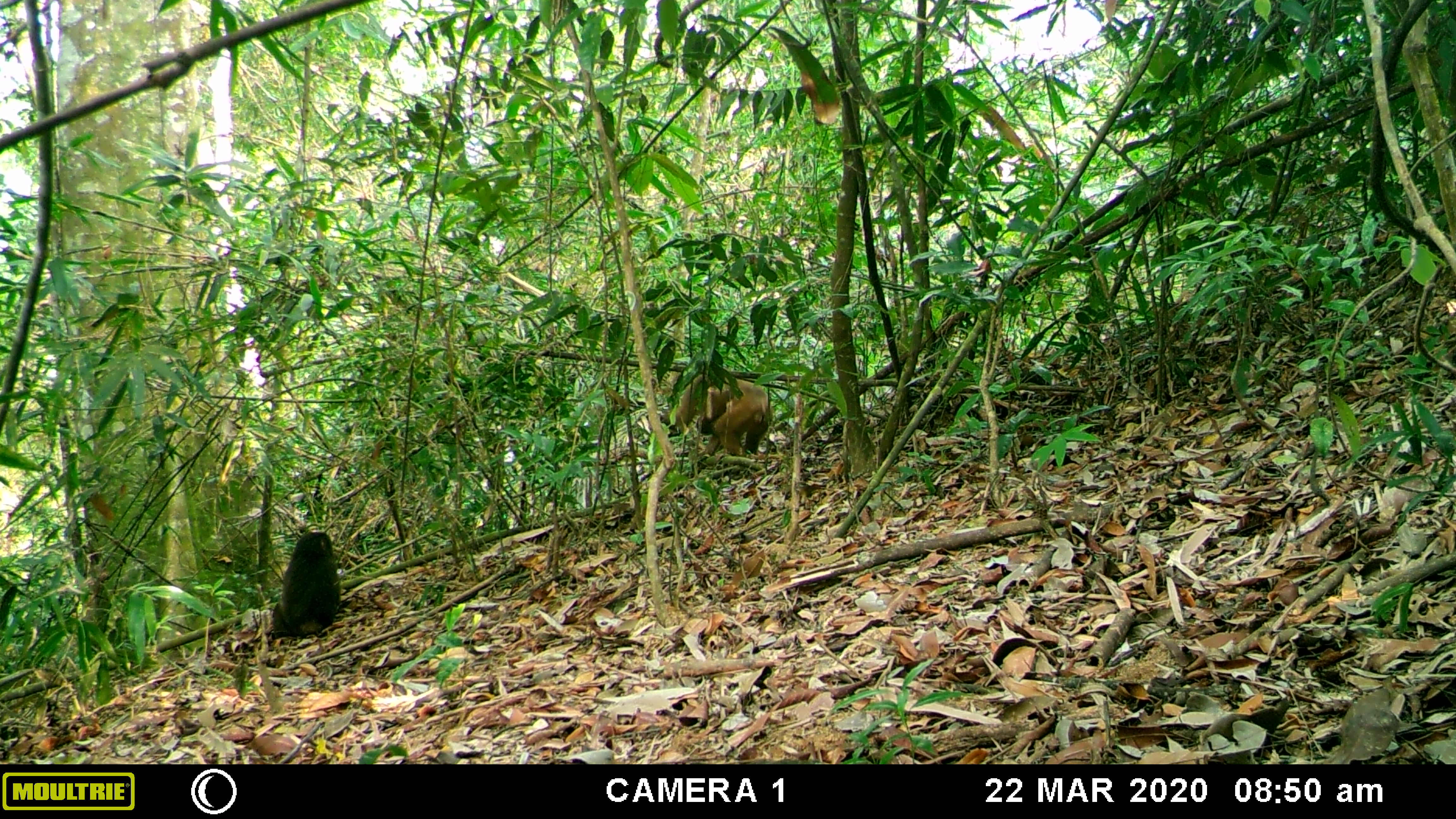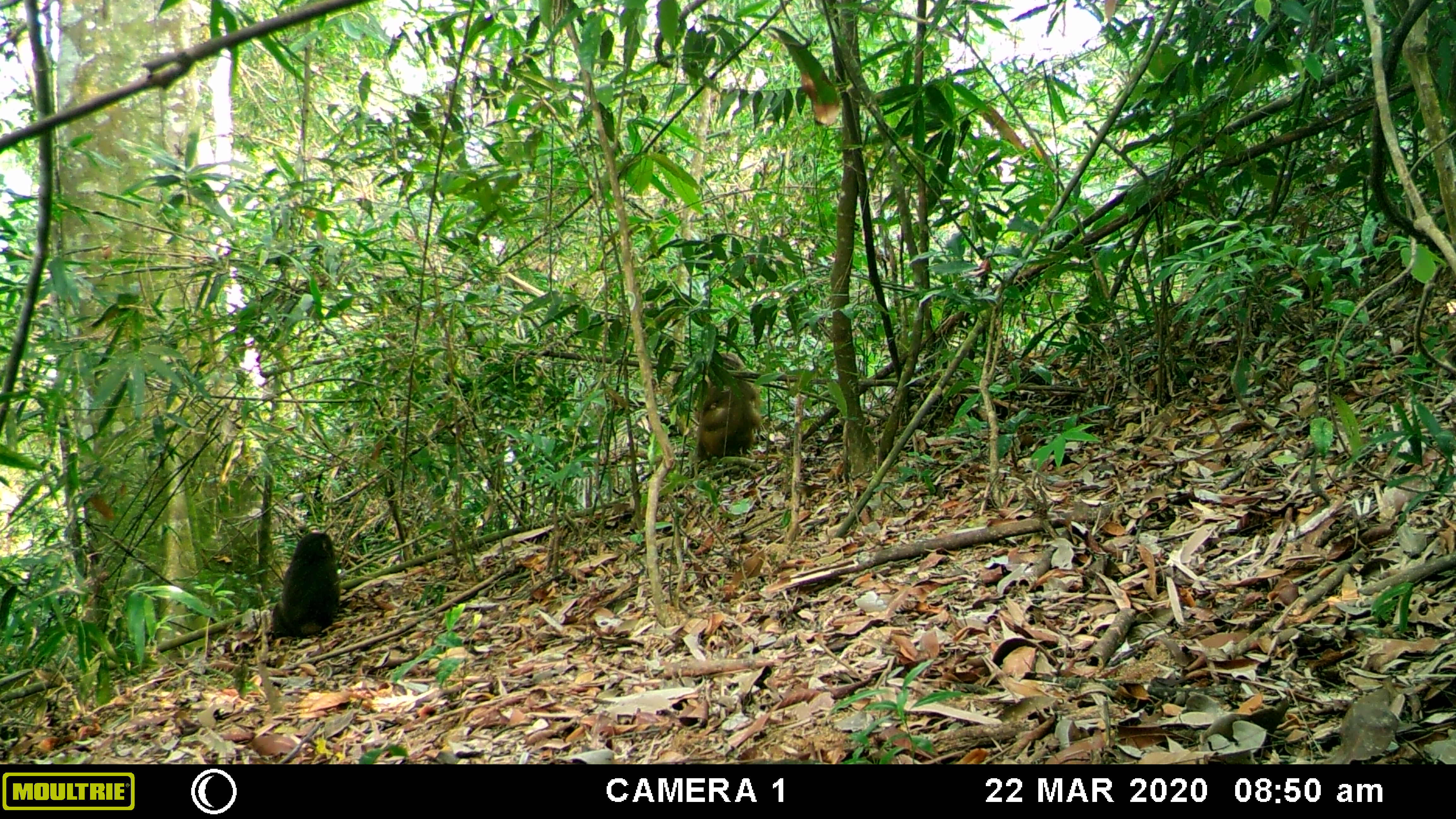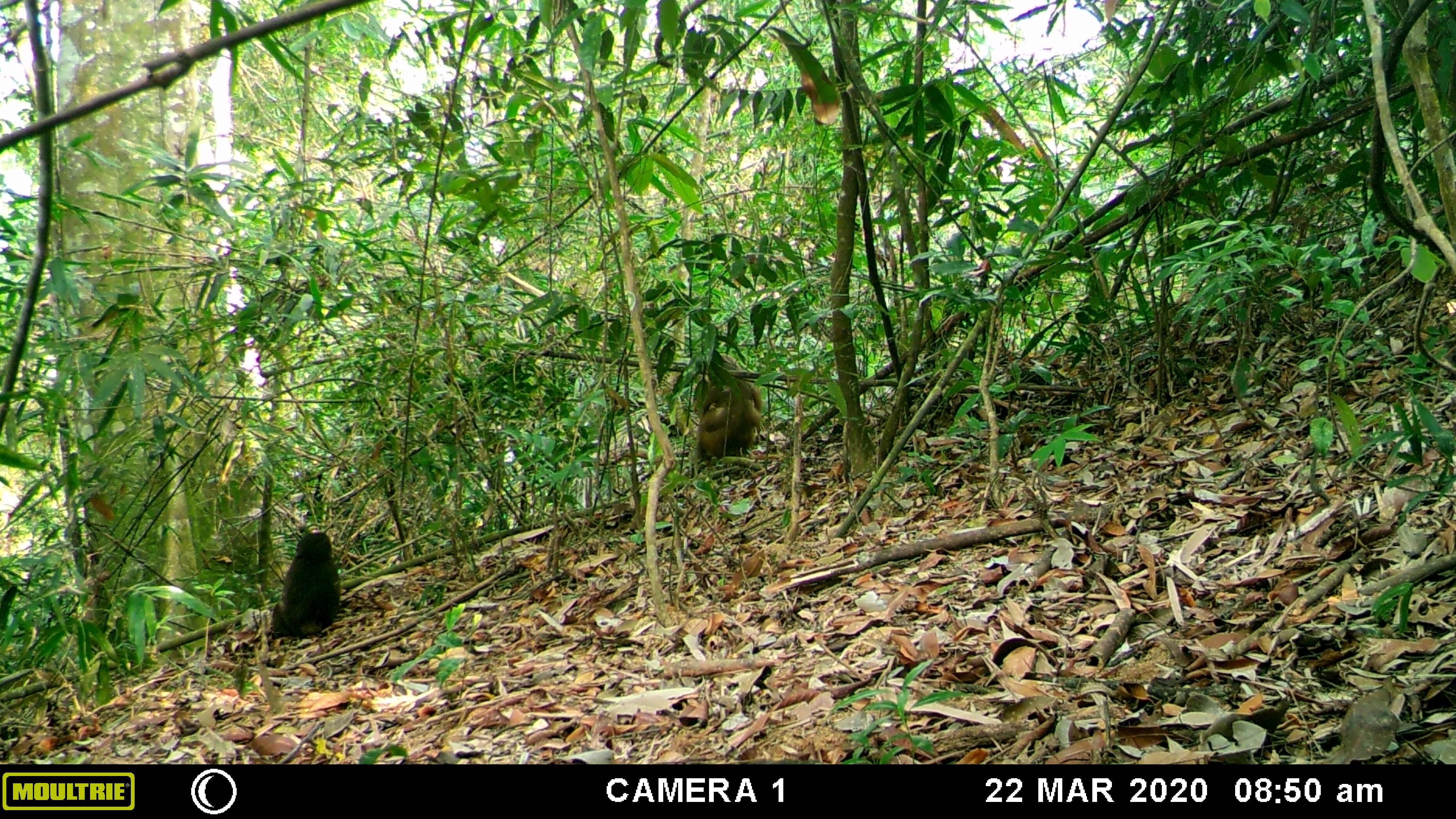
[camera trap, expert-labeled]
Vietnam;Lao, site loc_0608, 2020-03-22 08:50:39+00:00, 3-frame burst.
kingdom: Animalia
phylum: Chordata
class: Mammalia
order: Primates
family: Cercopithecidae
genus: Macaca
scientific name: Macaca arctoides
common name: stump-tailed macaque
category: stump tailed macaque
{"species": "stump tailed macaque (stump-tailed macaque) (Macaca arctoides)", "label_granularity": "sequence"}